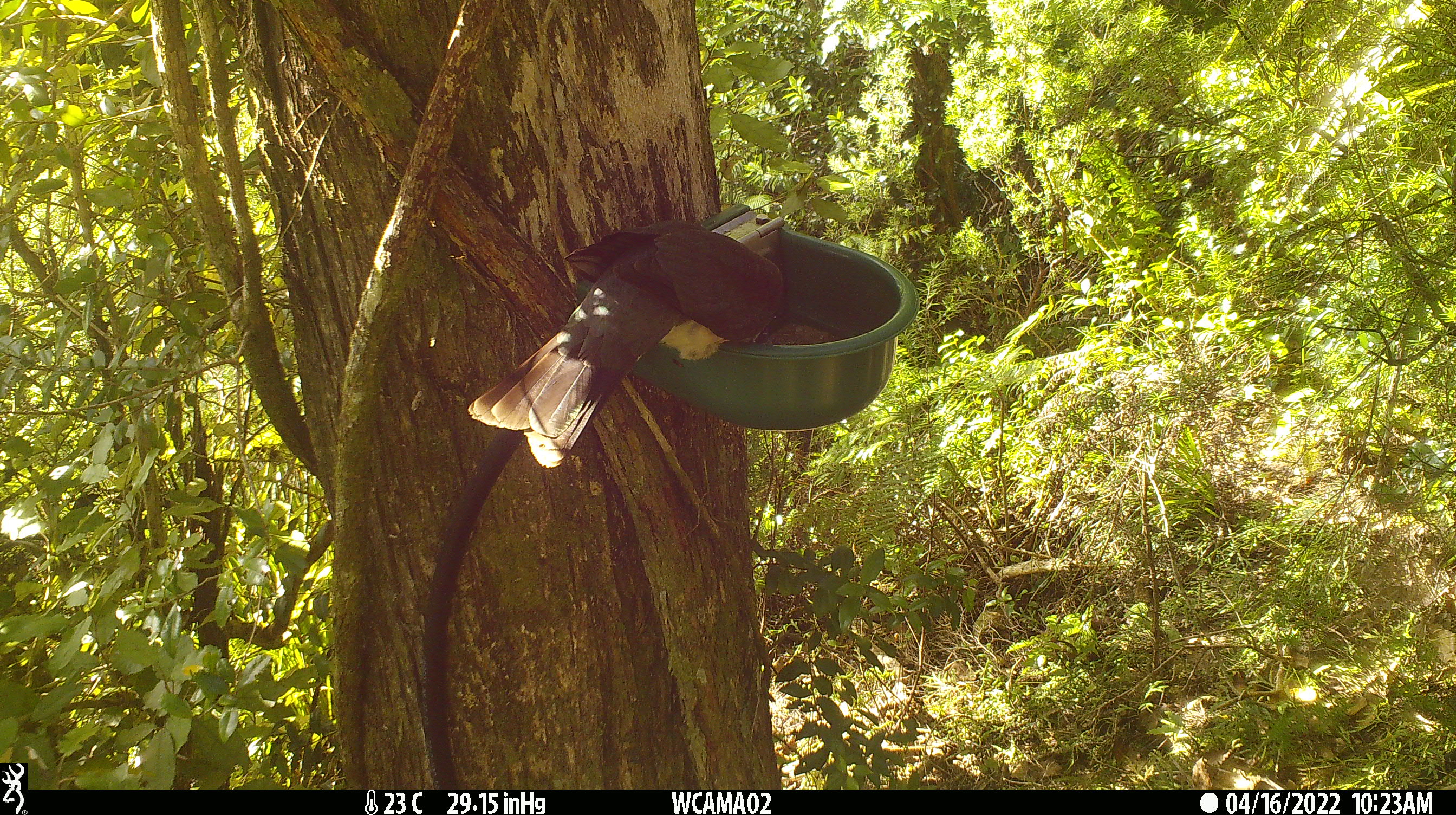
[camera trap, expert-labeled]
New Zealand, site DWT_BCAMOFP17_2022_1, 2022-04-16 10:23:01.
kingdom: Animalia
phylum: Chordata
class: Aves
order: Columbiformes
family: Columbidae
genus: Hemiphaga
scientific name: Hemiphaga novaeseelandiae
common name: new zealand pigeon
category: kereru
Kereru (new zealand pigeon) (Hemiphaga novaeseelandiae).